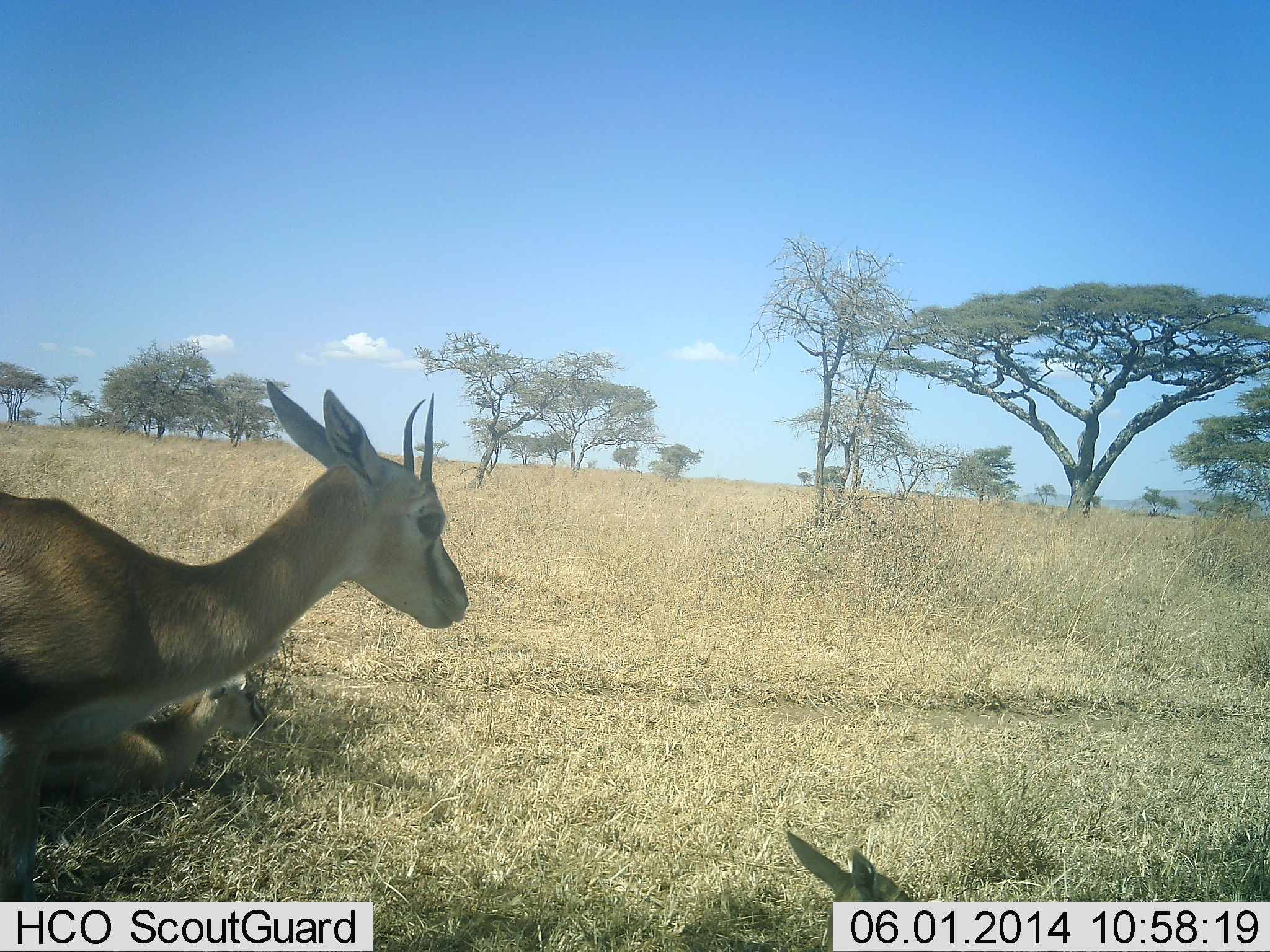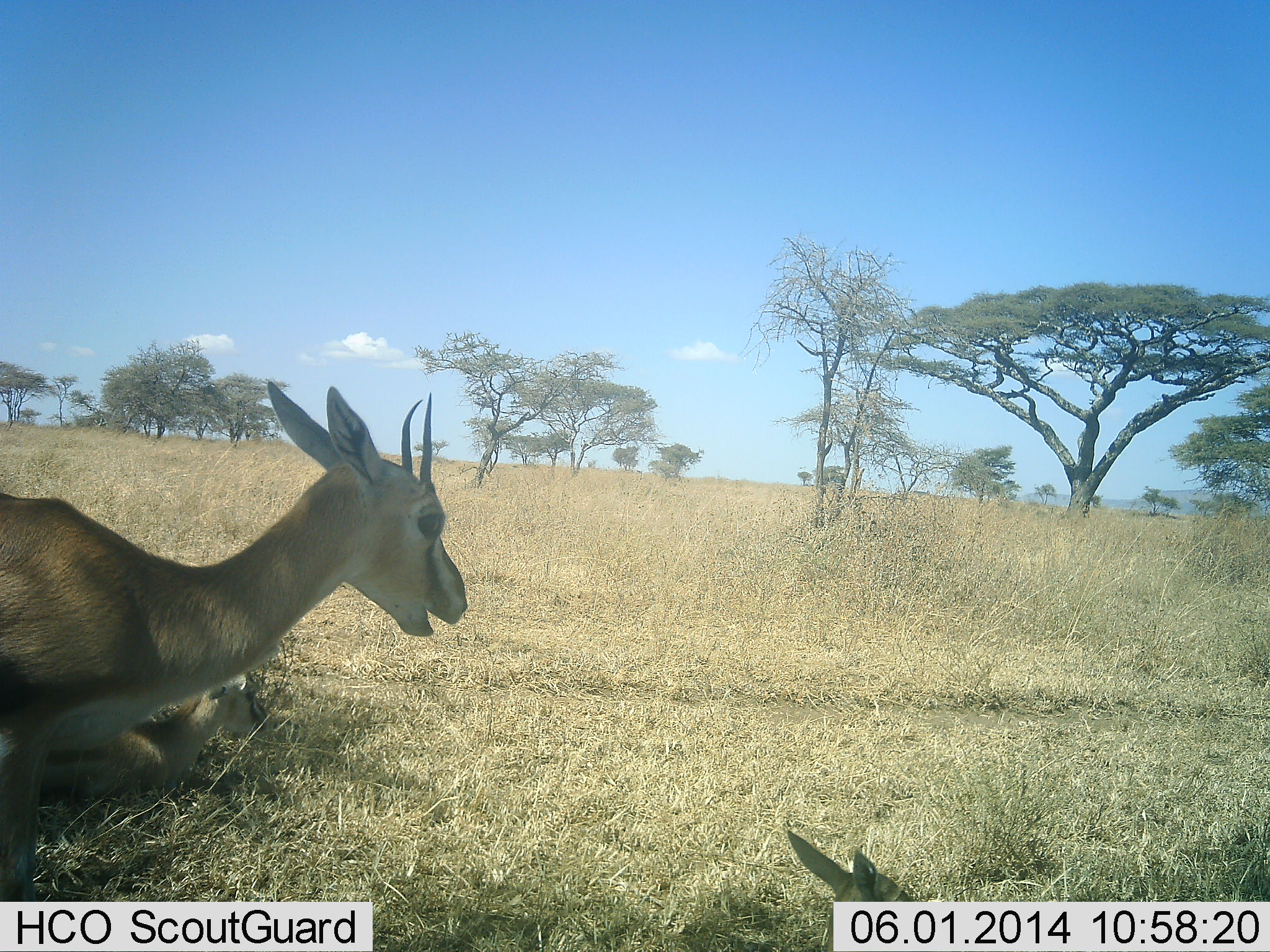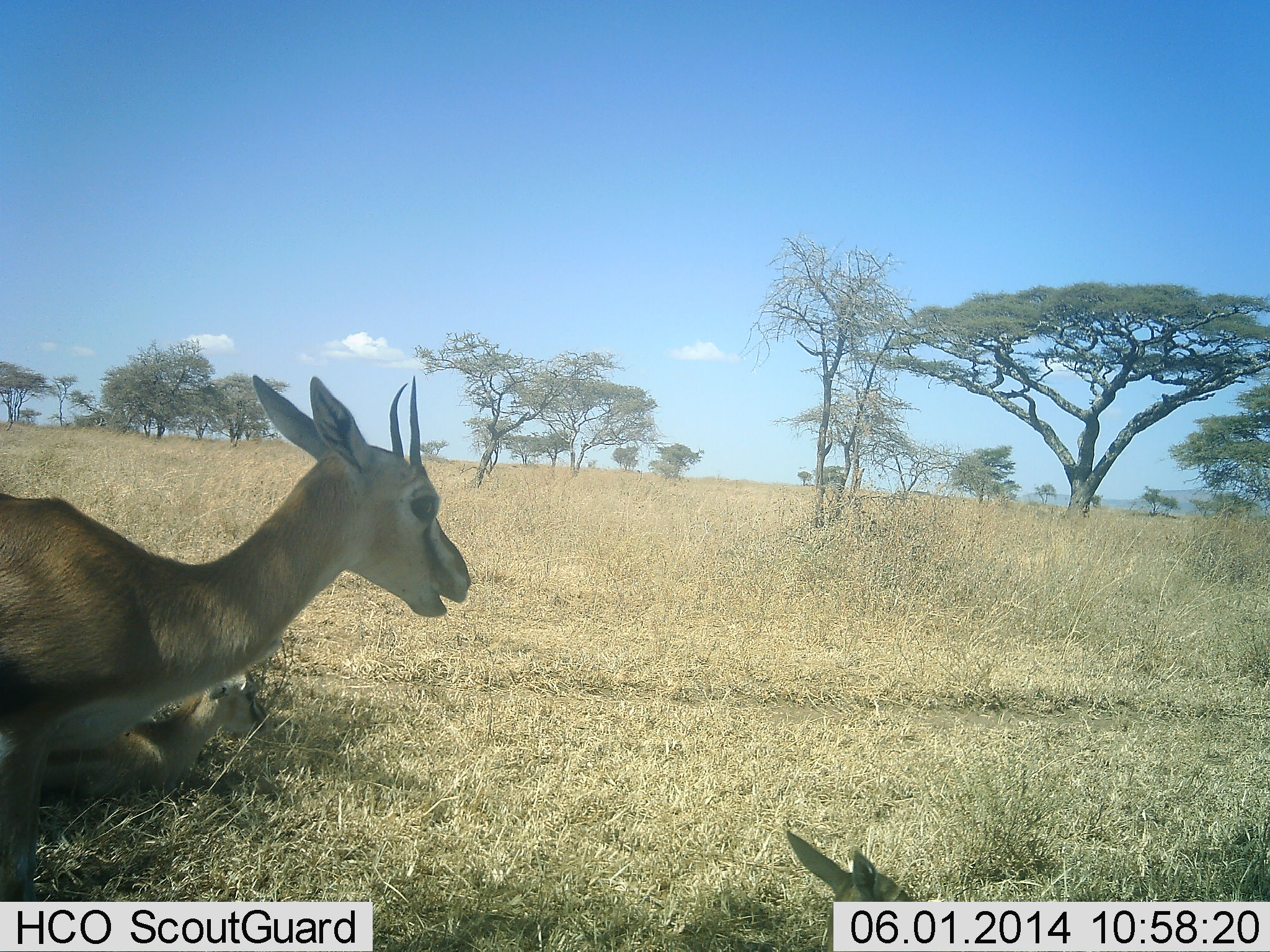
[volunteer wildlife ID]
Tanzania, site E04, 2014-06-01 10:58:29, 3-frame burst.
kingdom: Animalia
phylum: Chordata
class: Mammalia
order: Artiodactyla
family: Bovidae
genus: Eudorcas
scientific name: Eudorcas thomsonii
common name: thomson's gazelle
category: gazellethomsons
Gazellethomsons (thomson's gazelle) (Eudorcas thomsonii), count 3. Behavior (volunteer vote fractions): standing 10%, resting 100%, moving 0%, interacting 0%. Young present (vote fraction): 40%. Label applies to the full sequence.